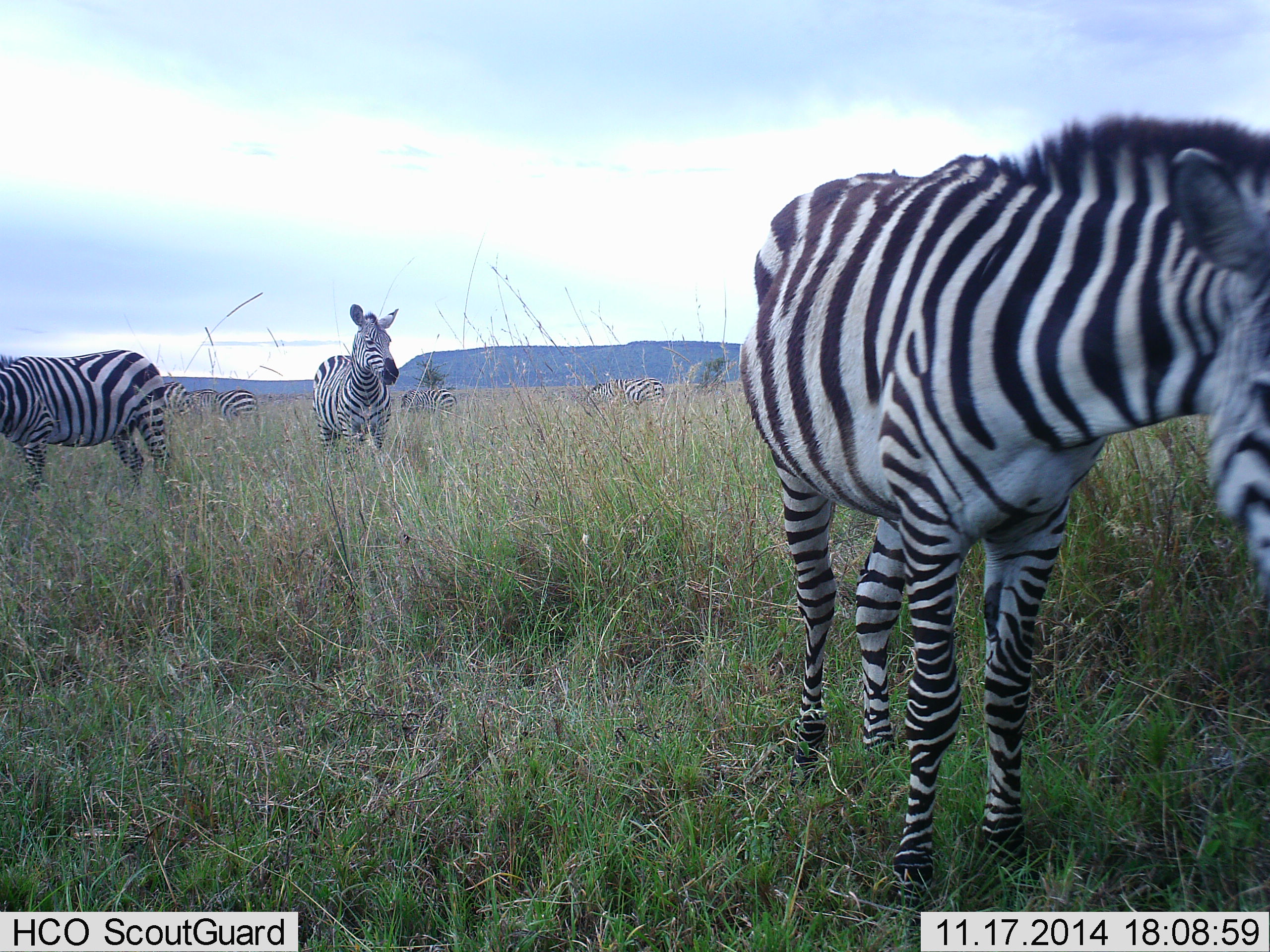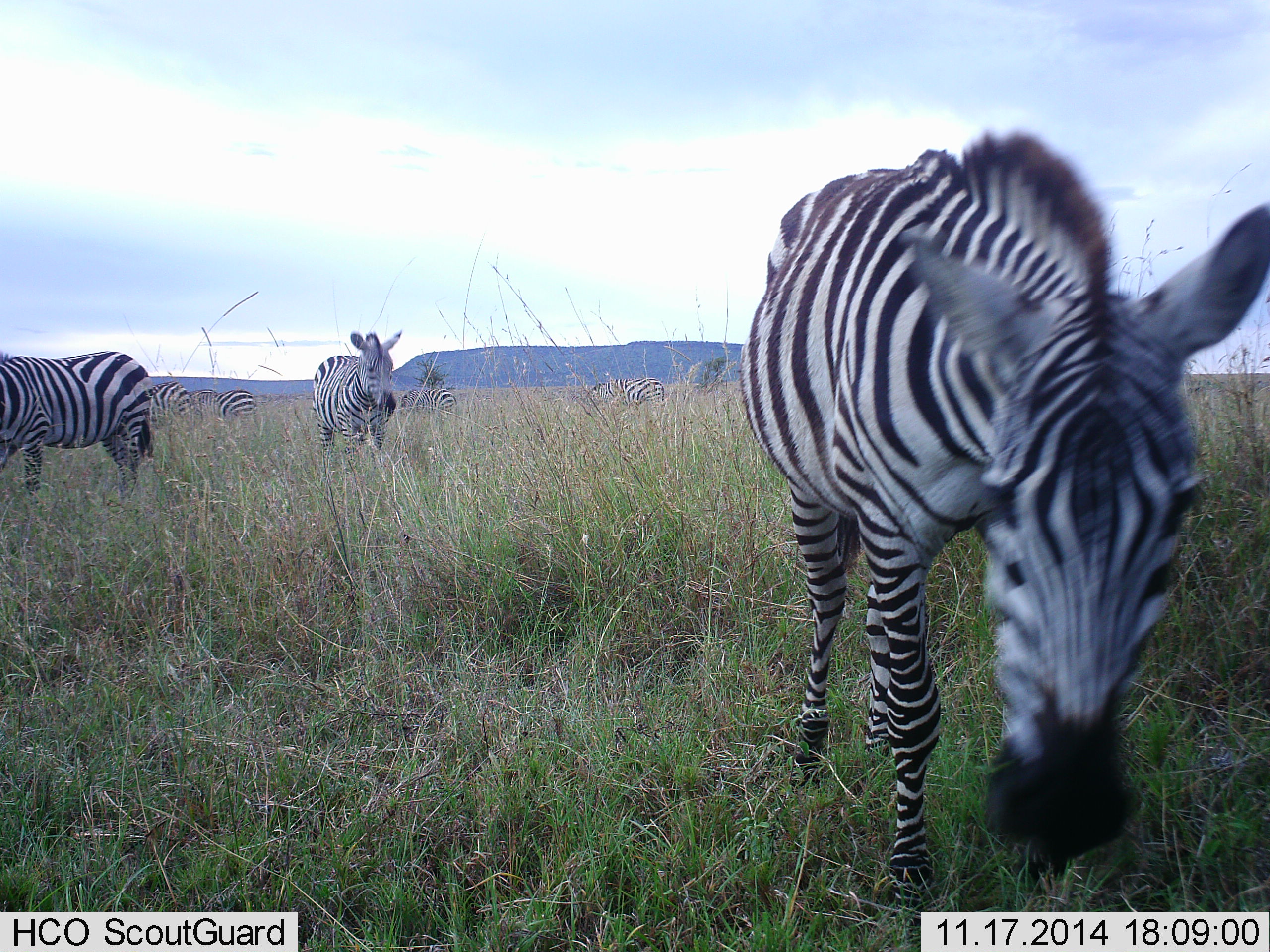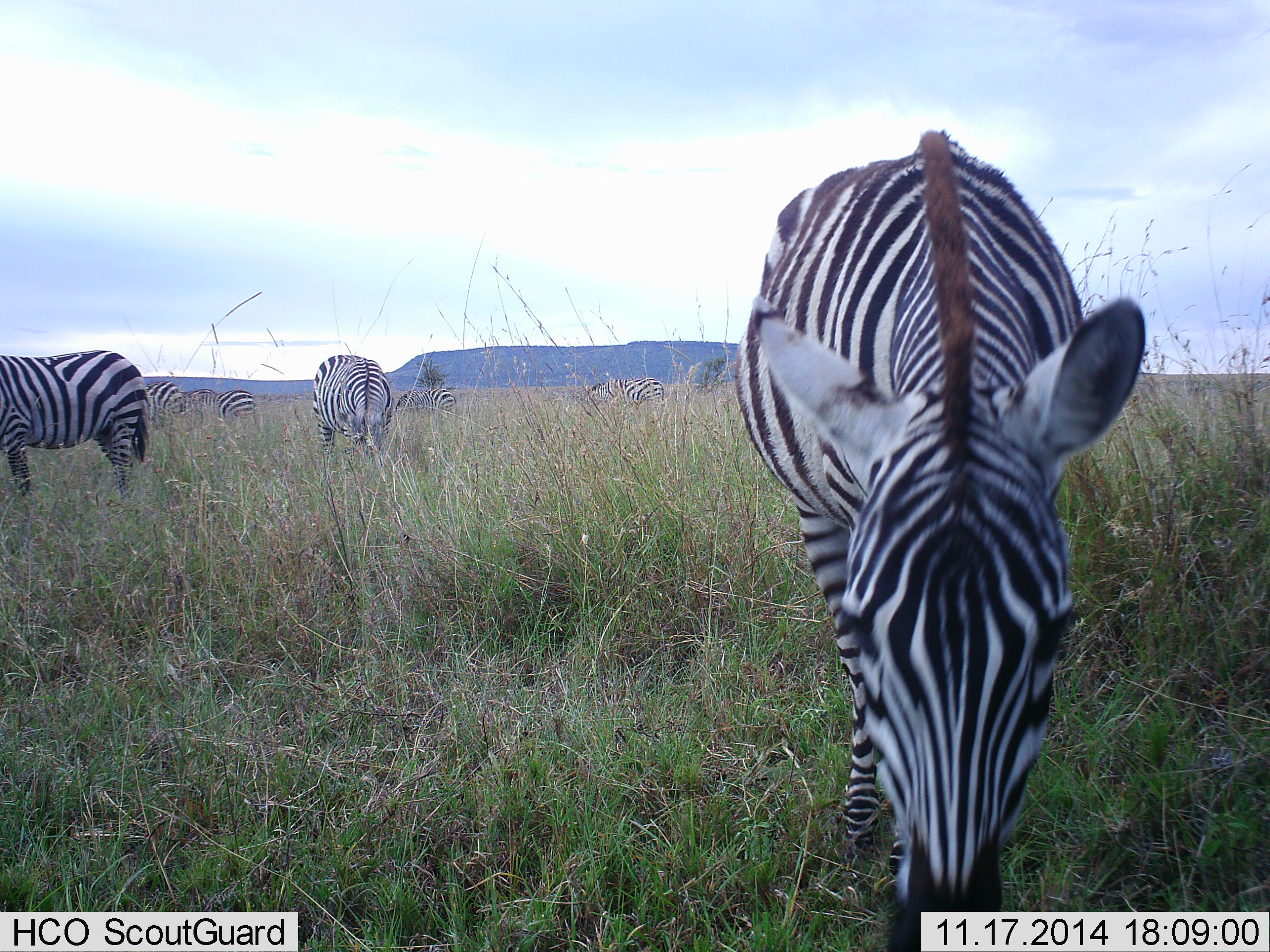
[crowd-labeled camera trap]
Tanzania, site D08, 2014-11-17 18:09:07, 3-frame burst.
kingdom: Animalia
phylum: Chordata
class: Mammalia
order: Perissodactyla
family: Equidae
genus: Equus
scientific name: Equus quagga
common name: plains zebra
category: zebra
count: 7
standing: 40%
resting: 0%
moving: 0%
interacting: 0%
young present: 0%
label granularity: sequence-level